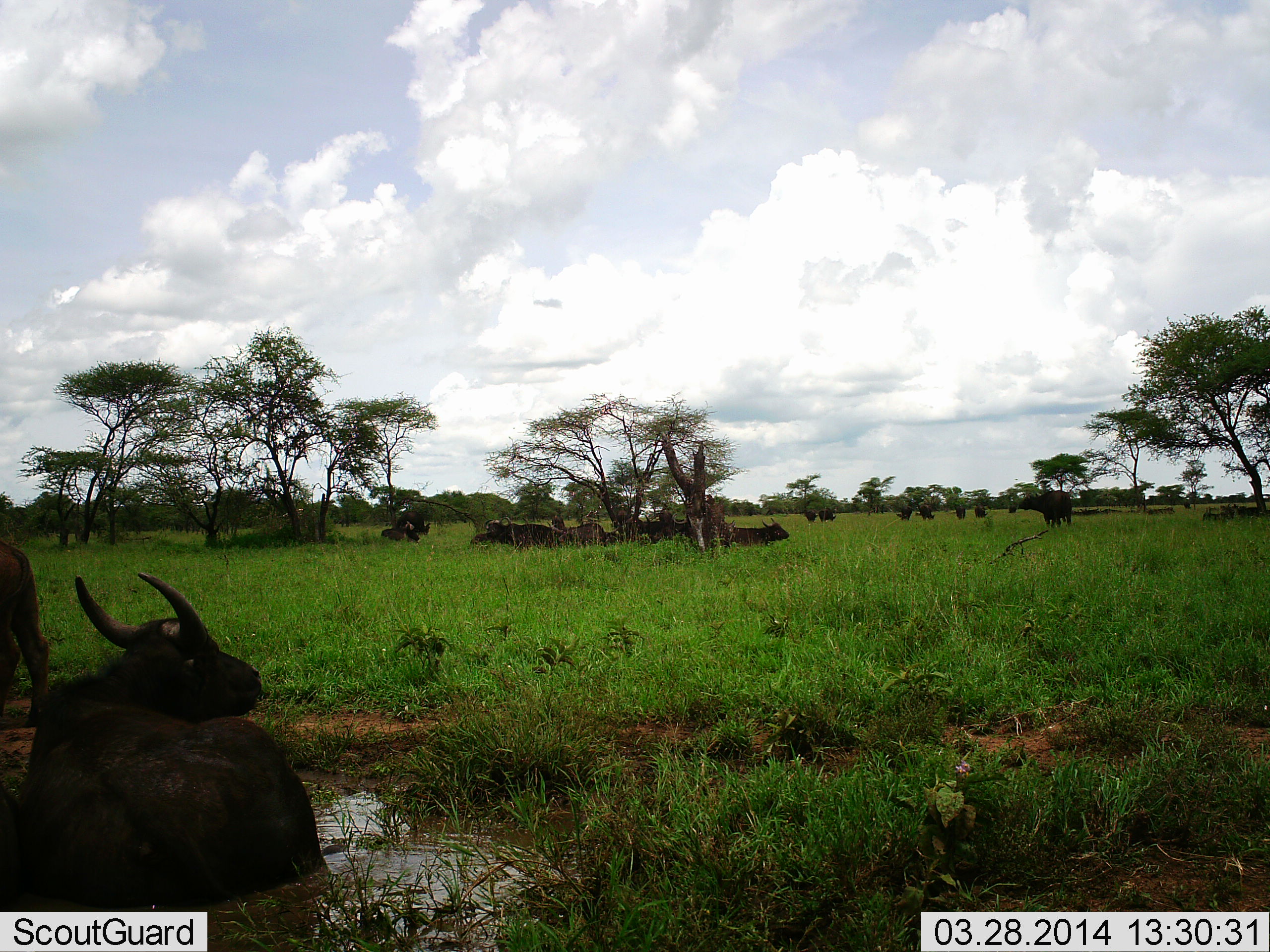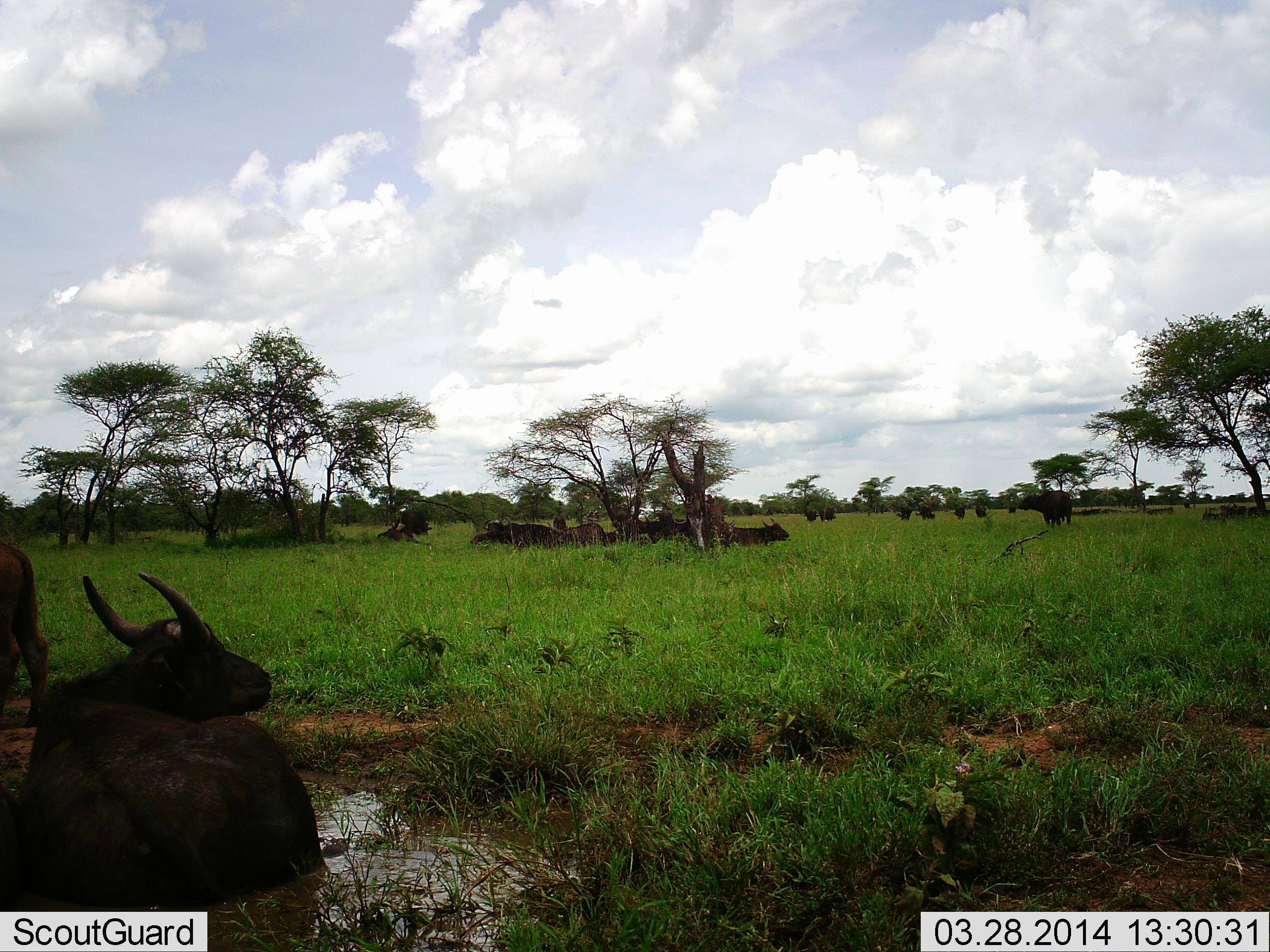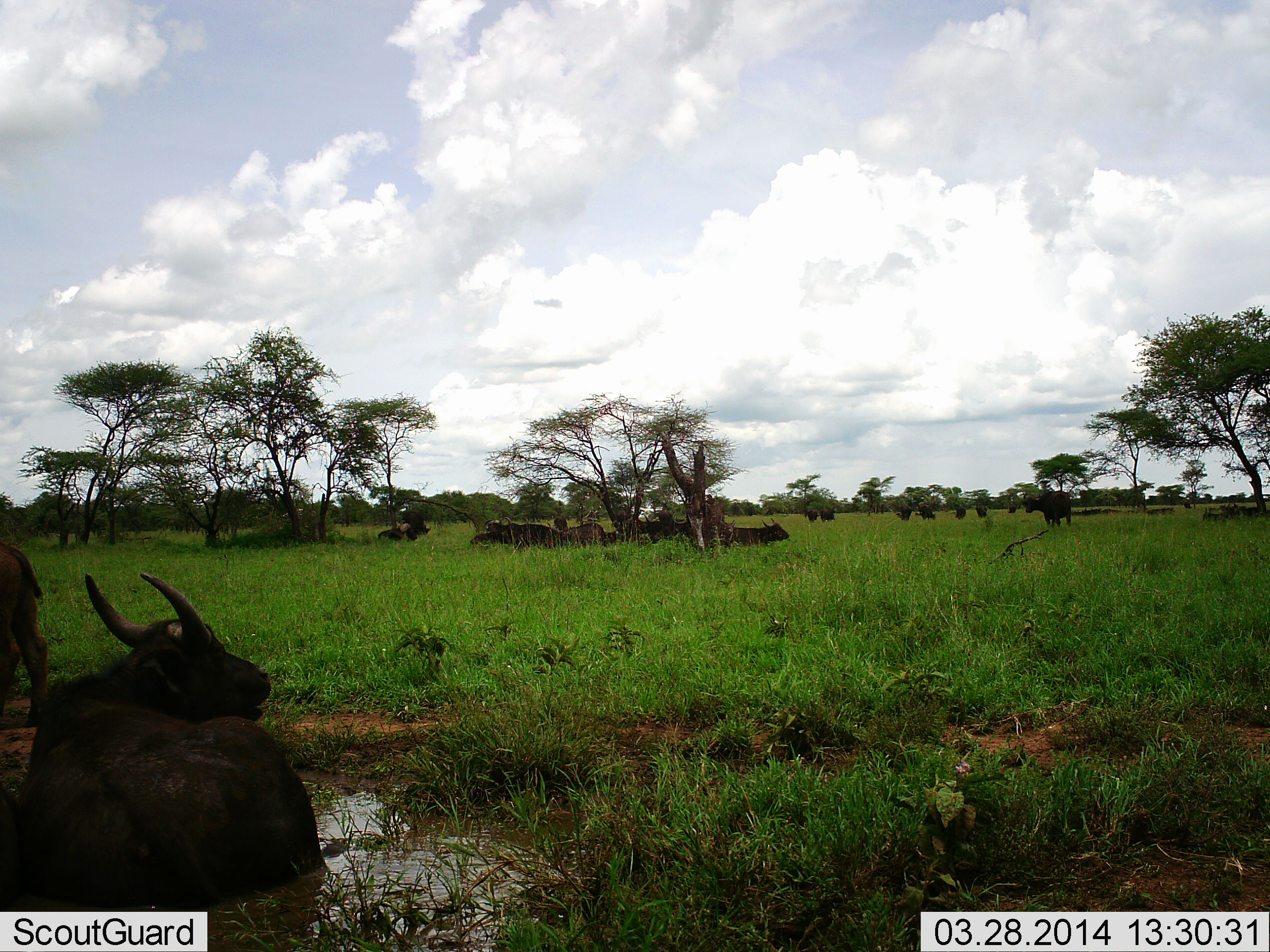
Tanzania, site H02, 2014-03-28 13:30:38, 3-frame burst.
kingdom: Animalia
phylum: Chordata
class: Mammalia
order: Artiodactyla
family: Bovidae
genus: Syncerus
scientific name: Syncerus caffer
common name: cape buffalo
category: buffalo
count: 11-50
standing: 60%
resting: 100%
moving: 10%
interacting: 0%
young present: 0%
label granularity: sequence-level